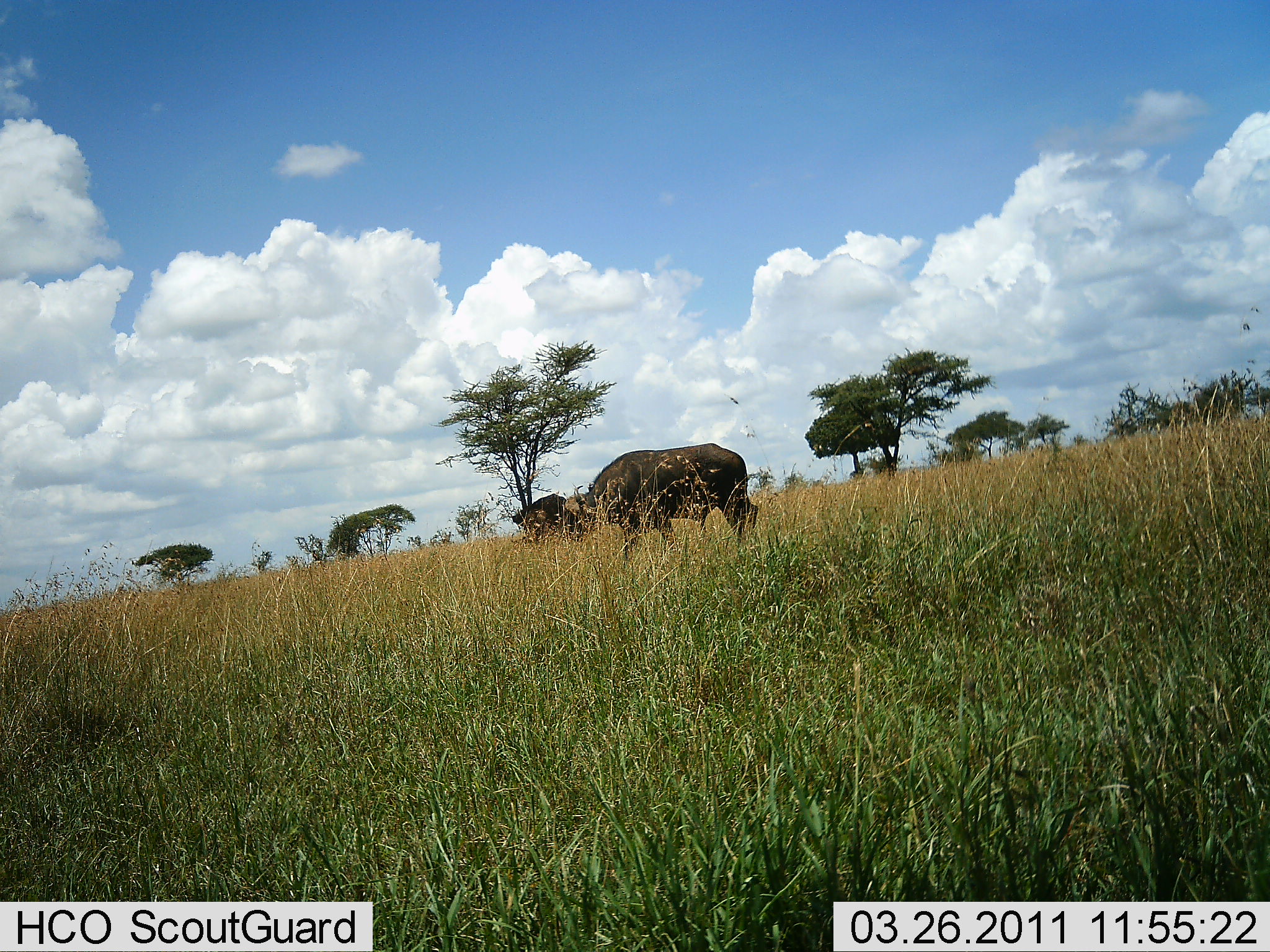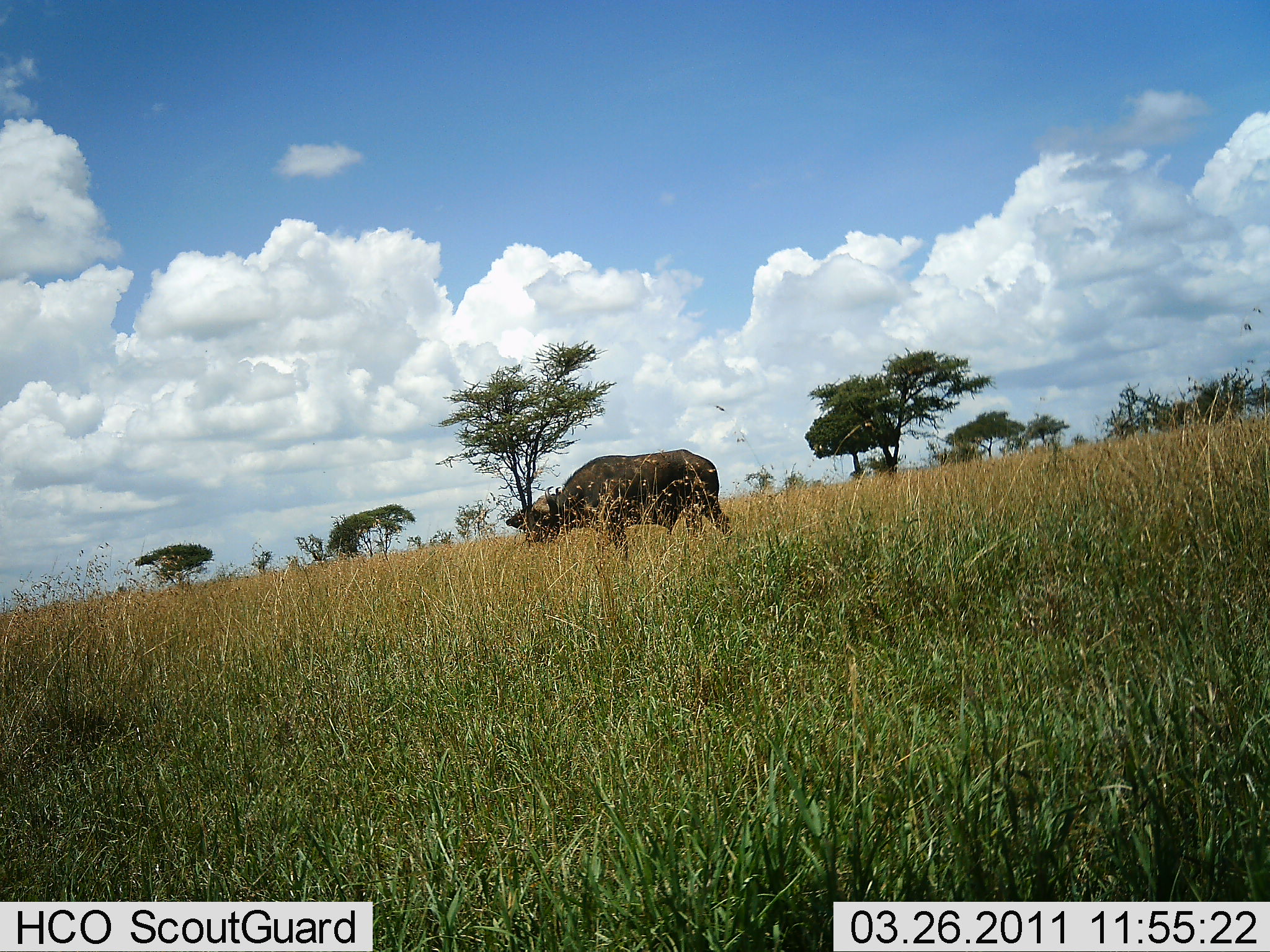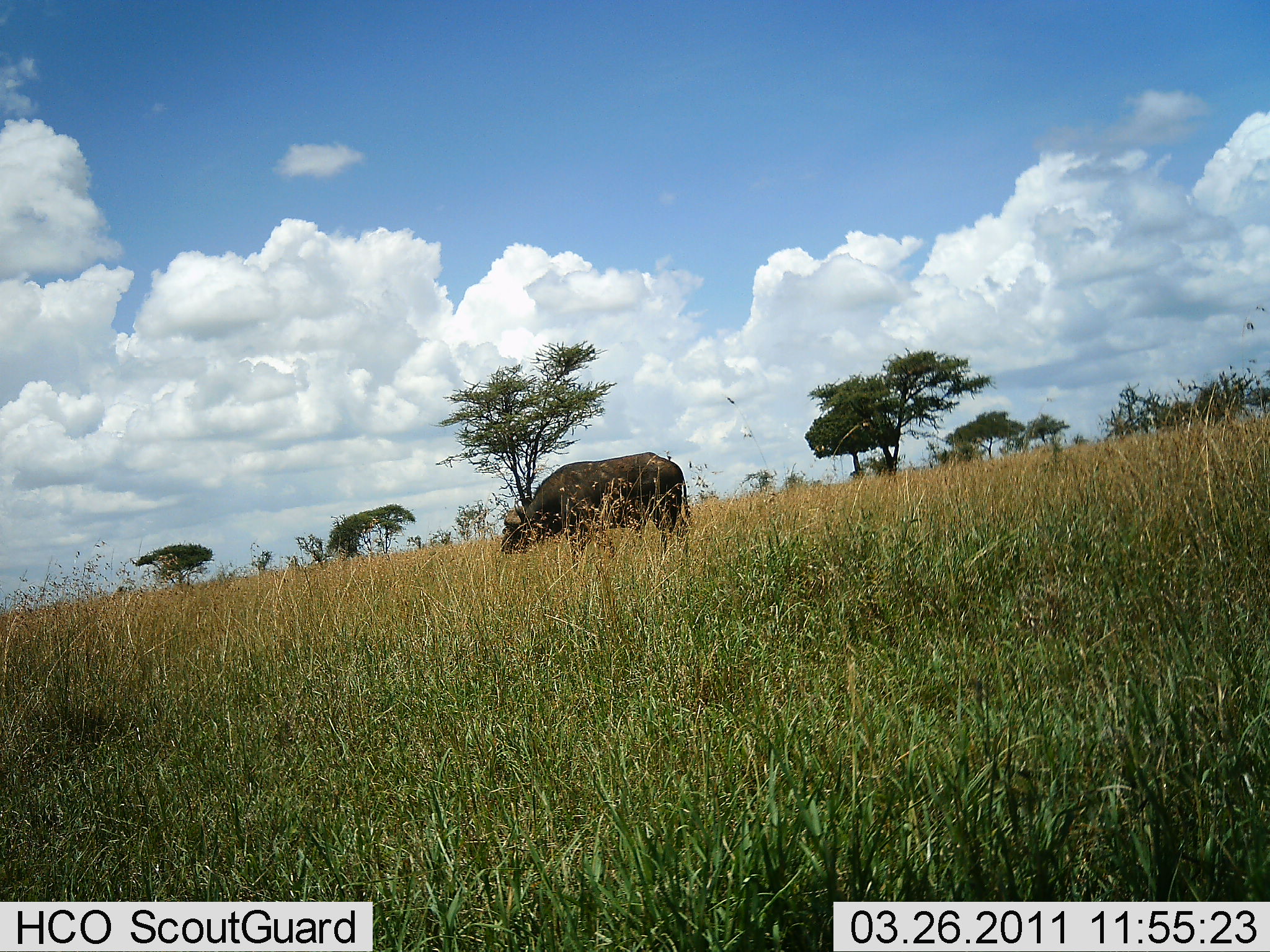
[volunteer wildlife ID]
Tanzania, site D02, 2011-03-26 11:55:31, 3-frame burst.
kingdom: Animalia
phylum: Chordata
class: Mammalia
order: Artiodactyla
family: Bovidae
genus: Syncerus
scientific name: Syncerus caffer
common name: cape buffalo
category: buffalo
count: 1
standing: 17%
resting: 0%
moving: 67%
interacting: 0%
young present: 0%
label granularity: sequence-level